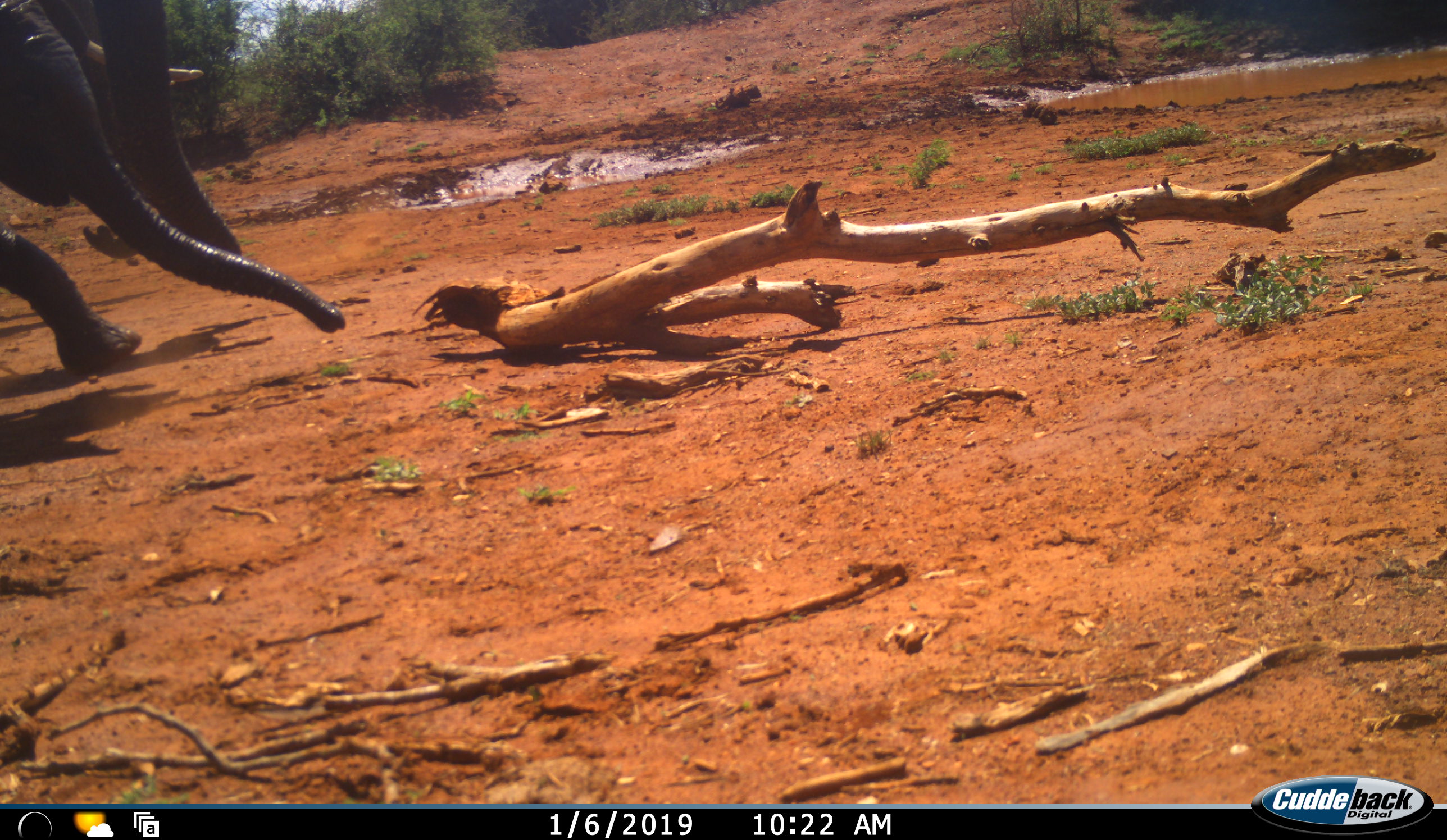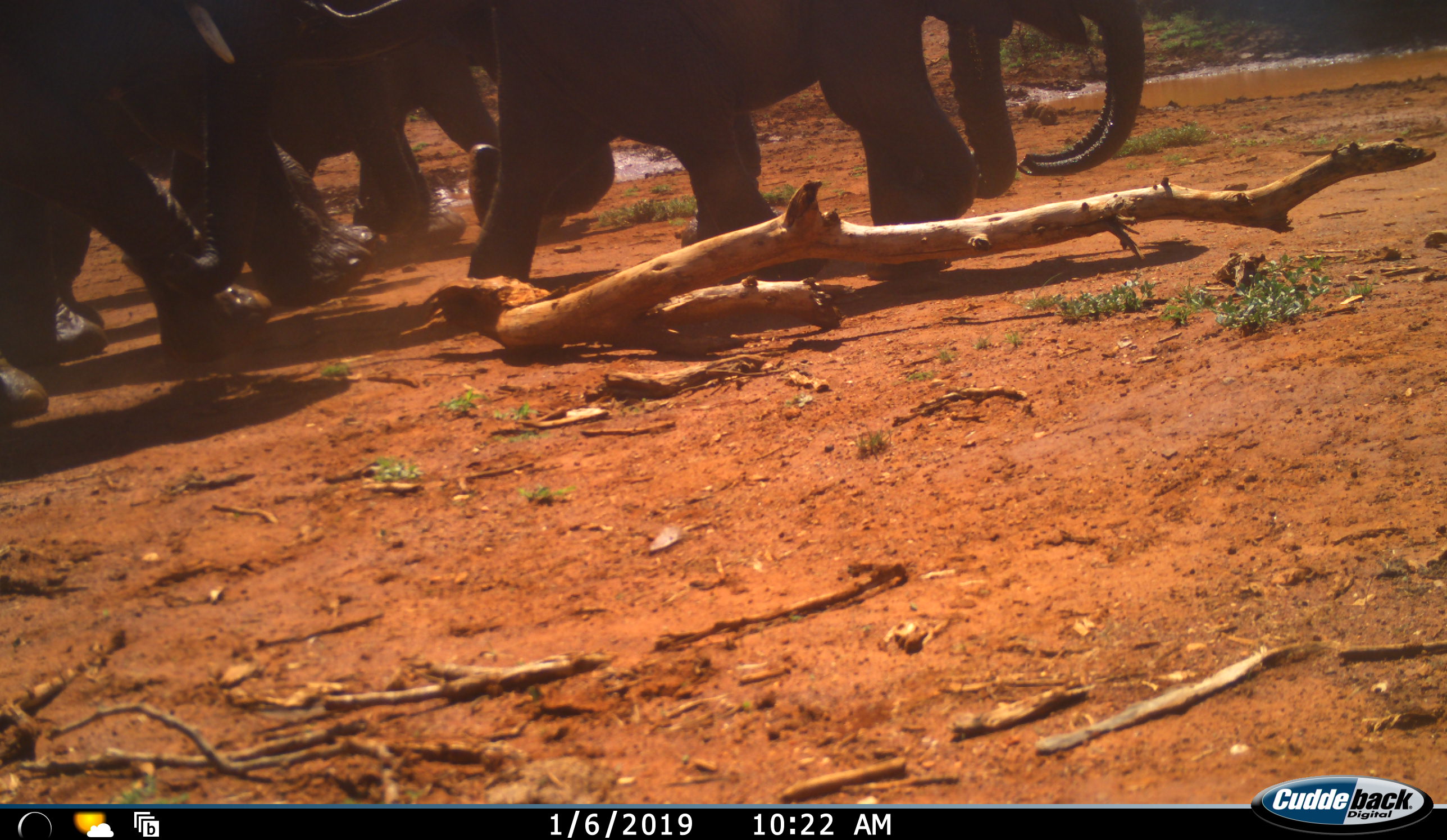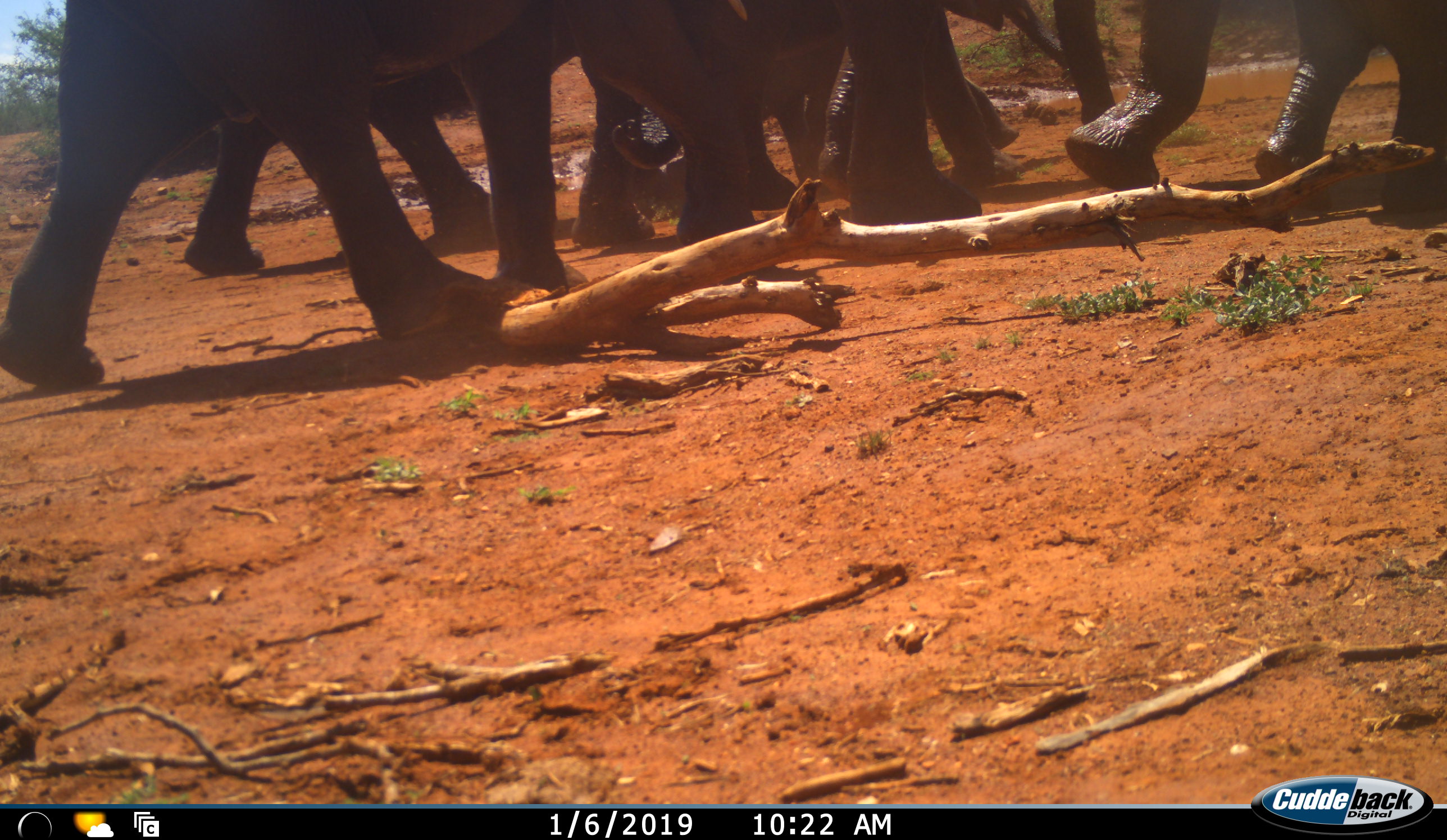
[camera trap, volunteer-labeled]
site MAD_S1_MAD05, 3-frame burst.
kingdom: Animalia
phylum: Chordata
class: Mammalia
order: Proboscidea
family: Elephantidae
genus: Loxodonta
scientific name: Loxodonta africana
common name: african bush elephant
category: elephant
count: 6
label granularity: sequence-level